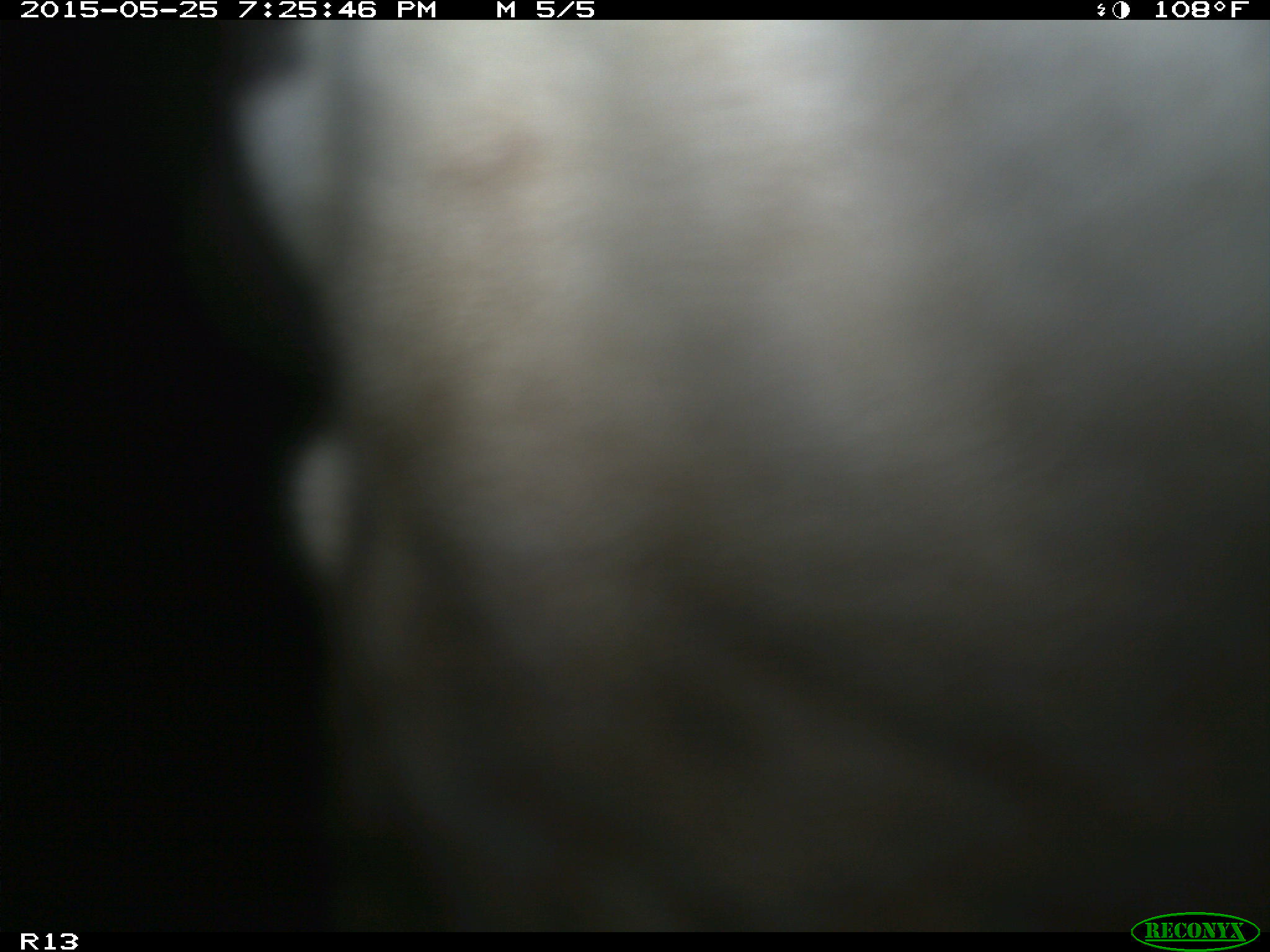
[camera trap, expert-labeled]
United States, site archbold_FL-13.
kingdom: Animalia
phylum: Chordata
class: Mammalia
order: Artiodactyla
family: Bovidae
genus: Bos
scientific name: Bos taurus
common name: domestic cow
Bos taurus (domestic cow).